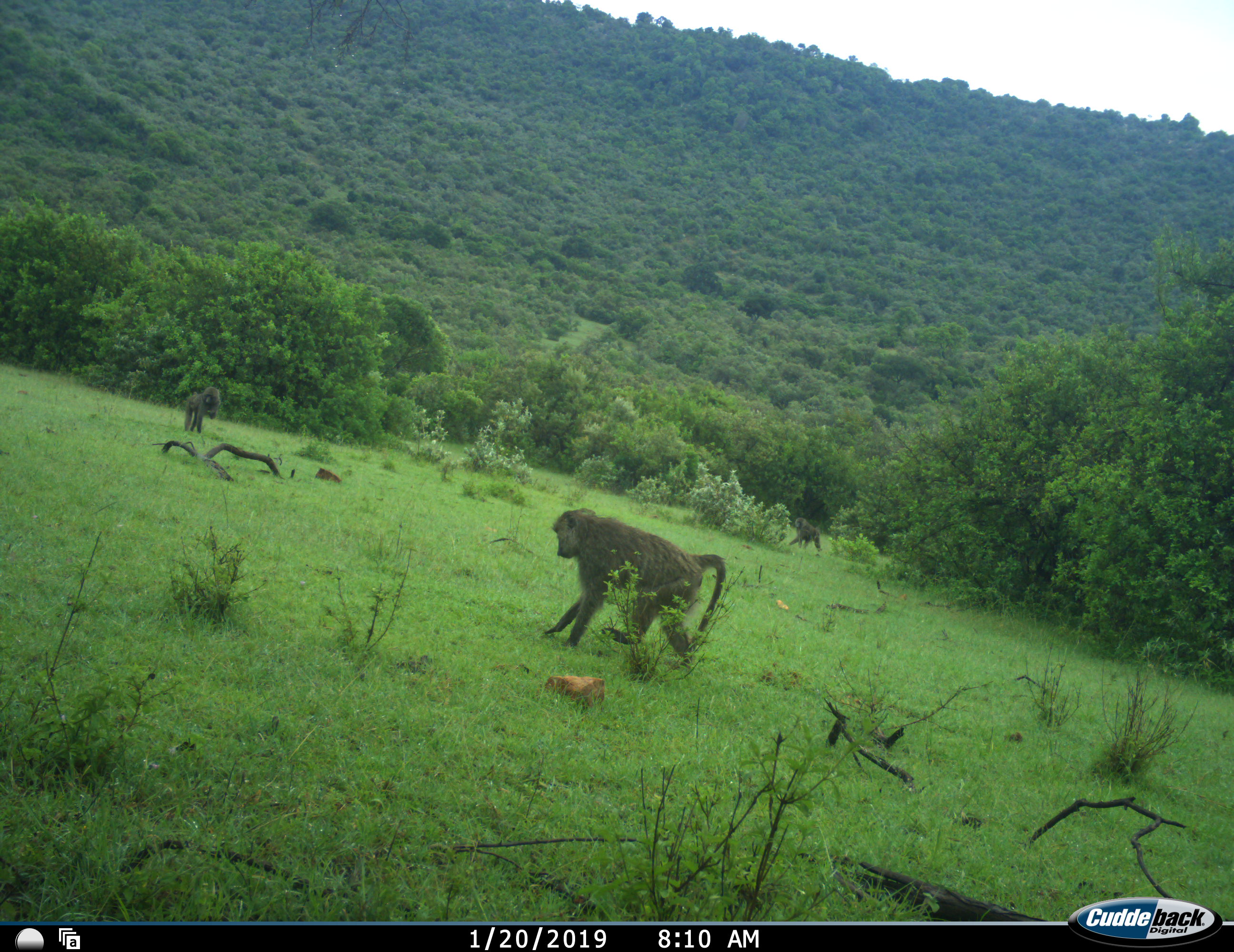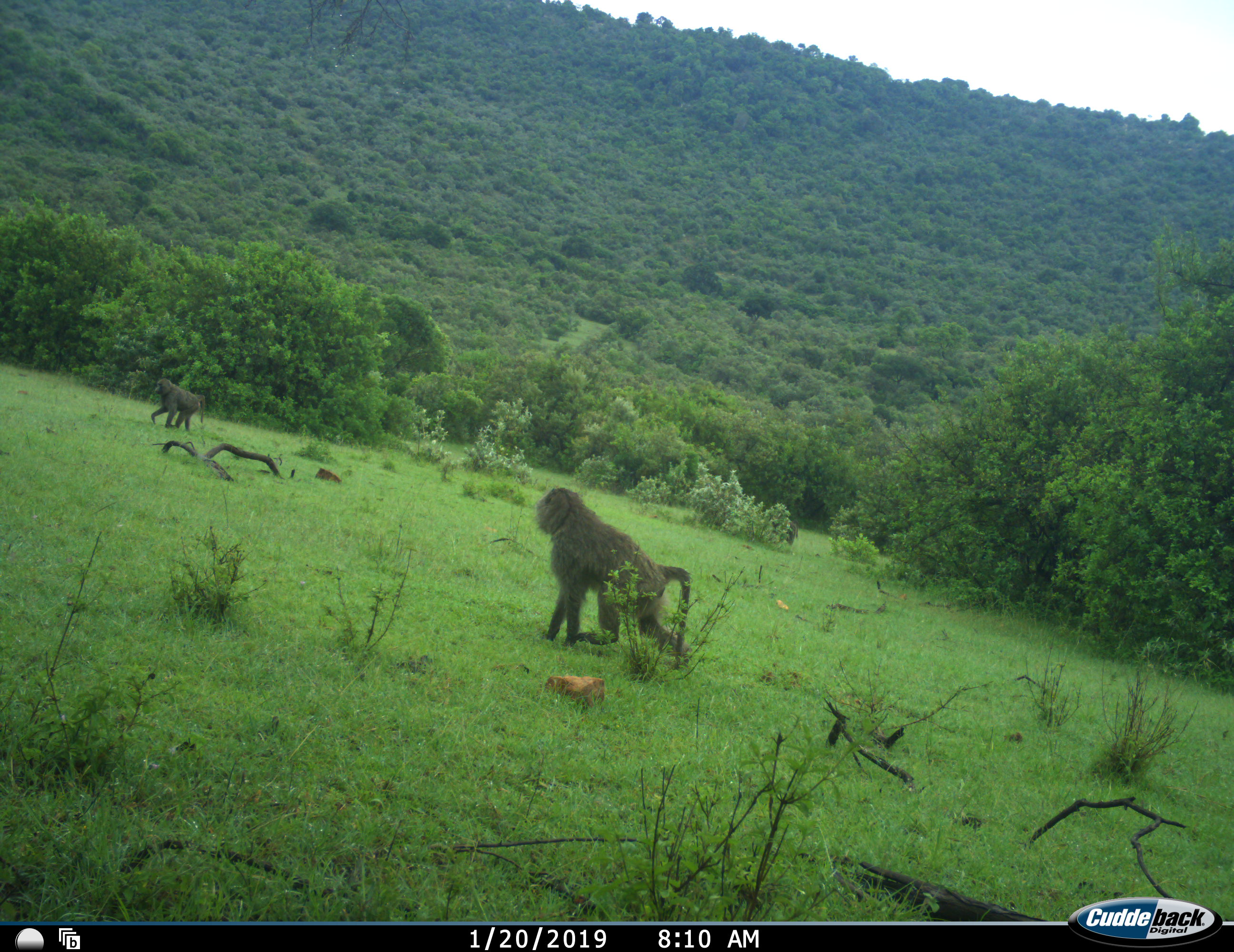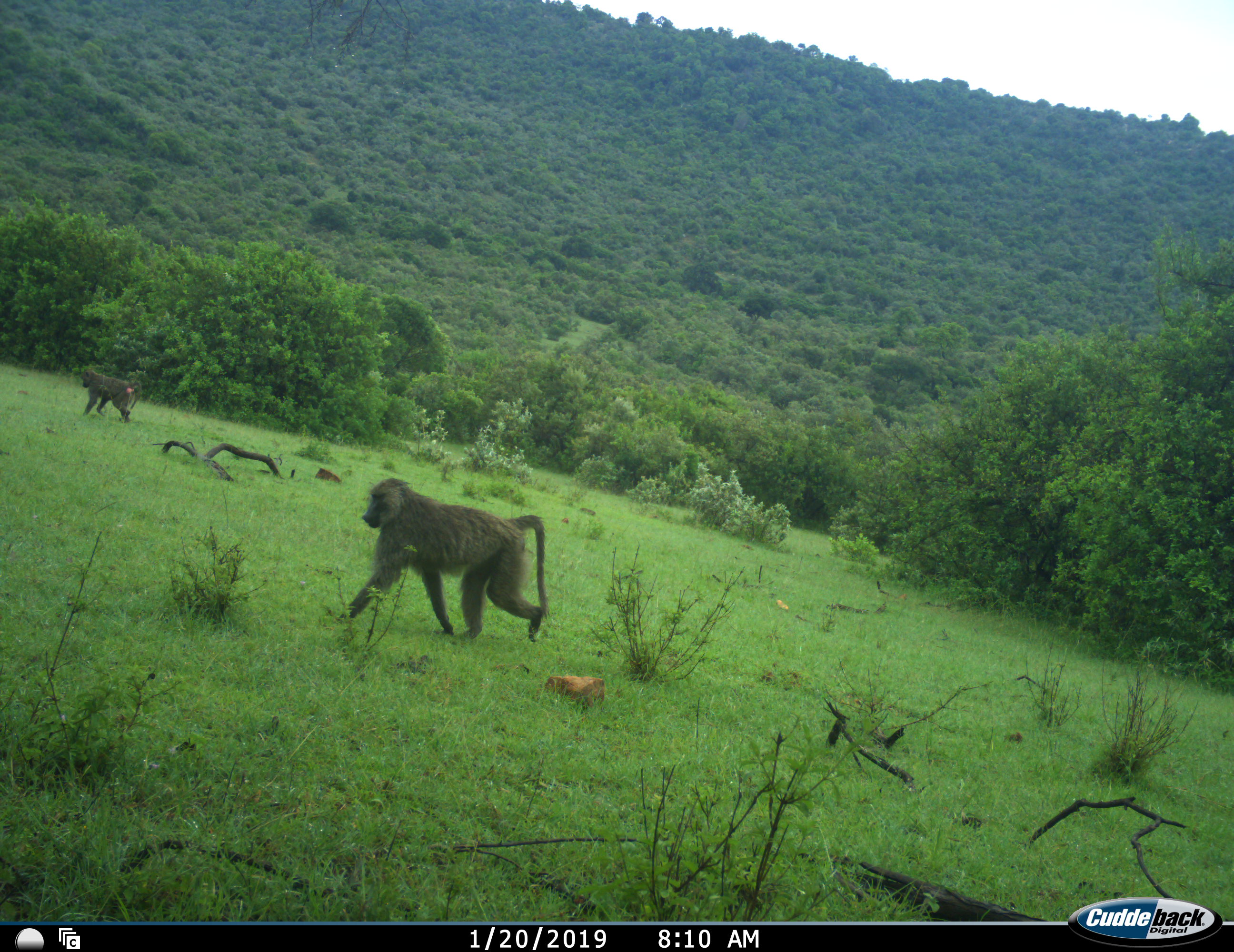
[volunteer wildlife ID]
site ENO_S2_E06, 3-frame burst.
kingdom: Animalia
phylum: Chordata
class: Mammalia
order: Primates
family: Cercopithecidae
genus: Papio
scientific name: Papio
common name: baboon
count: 3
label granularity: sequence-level